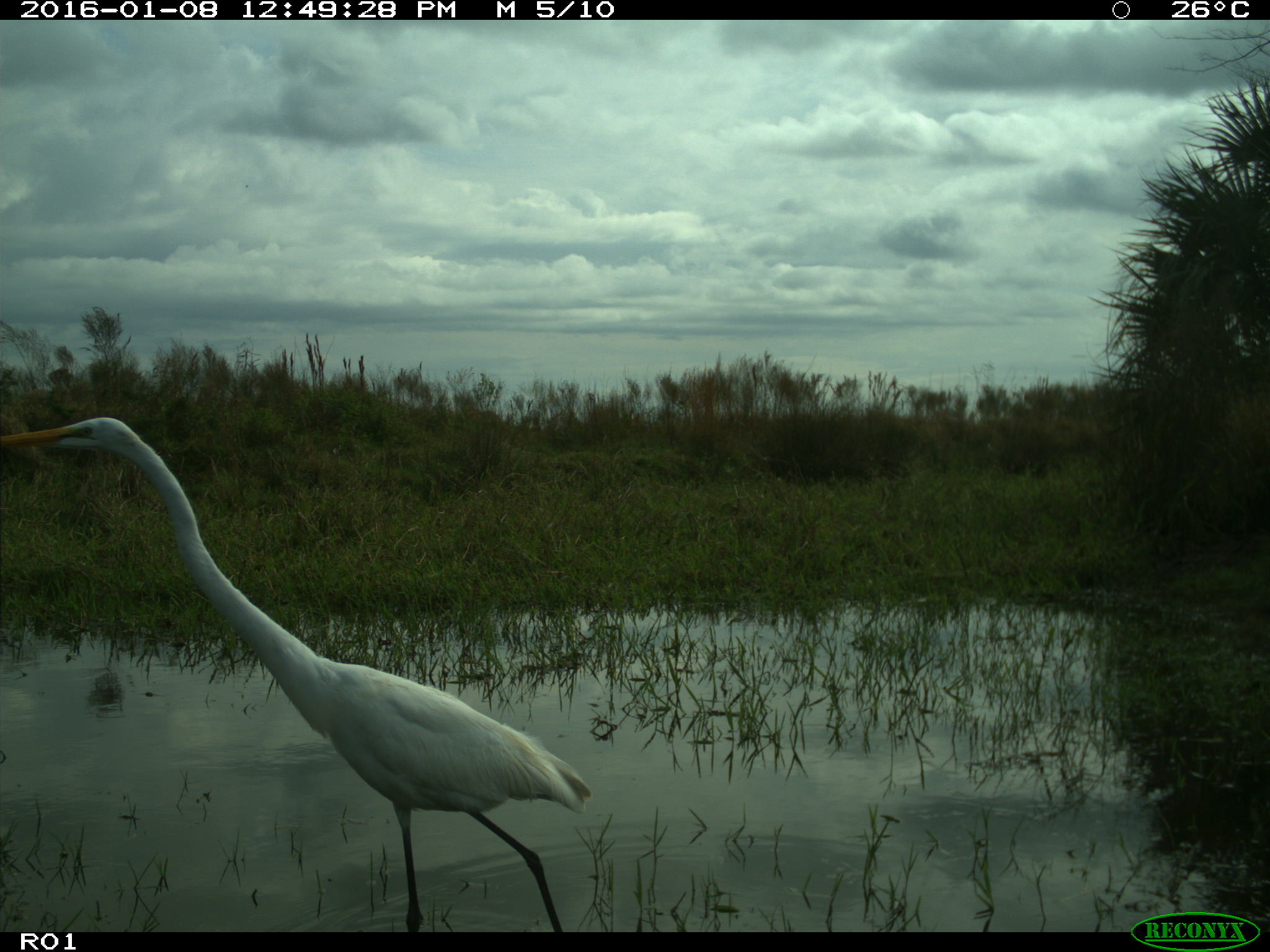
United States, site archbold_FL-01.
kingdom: Animalia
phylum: Chordata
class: Aves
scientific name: Aves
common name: birds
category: unidentified bird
Unidentified bird (birds) (Aves).